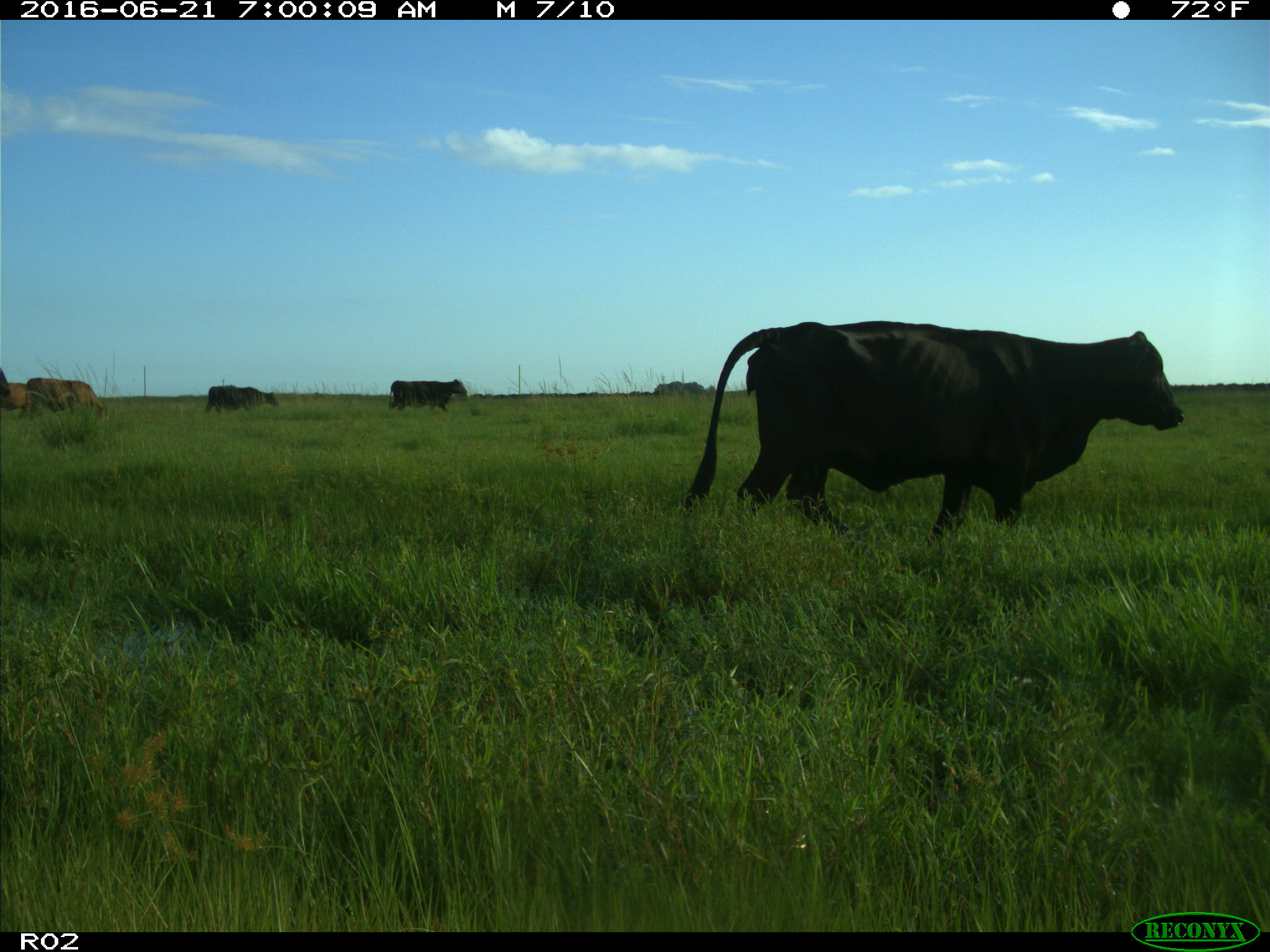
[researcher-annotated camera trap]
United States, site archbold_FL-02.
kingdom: Animalia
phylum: Chordata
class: Mammalia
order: Artiodactyla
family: Bovidae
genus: Bos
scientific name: Bos taurus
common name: domestic cow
Bos taurus (domestic cow).